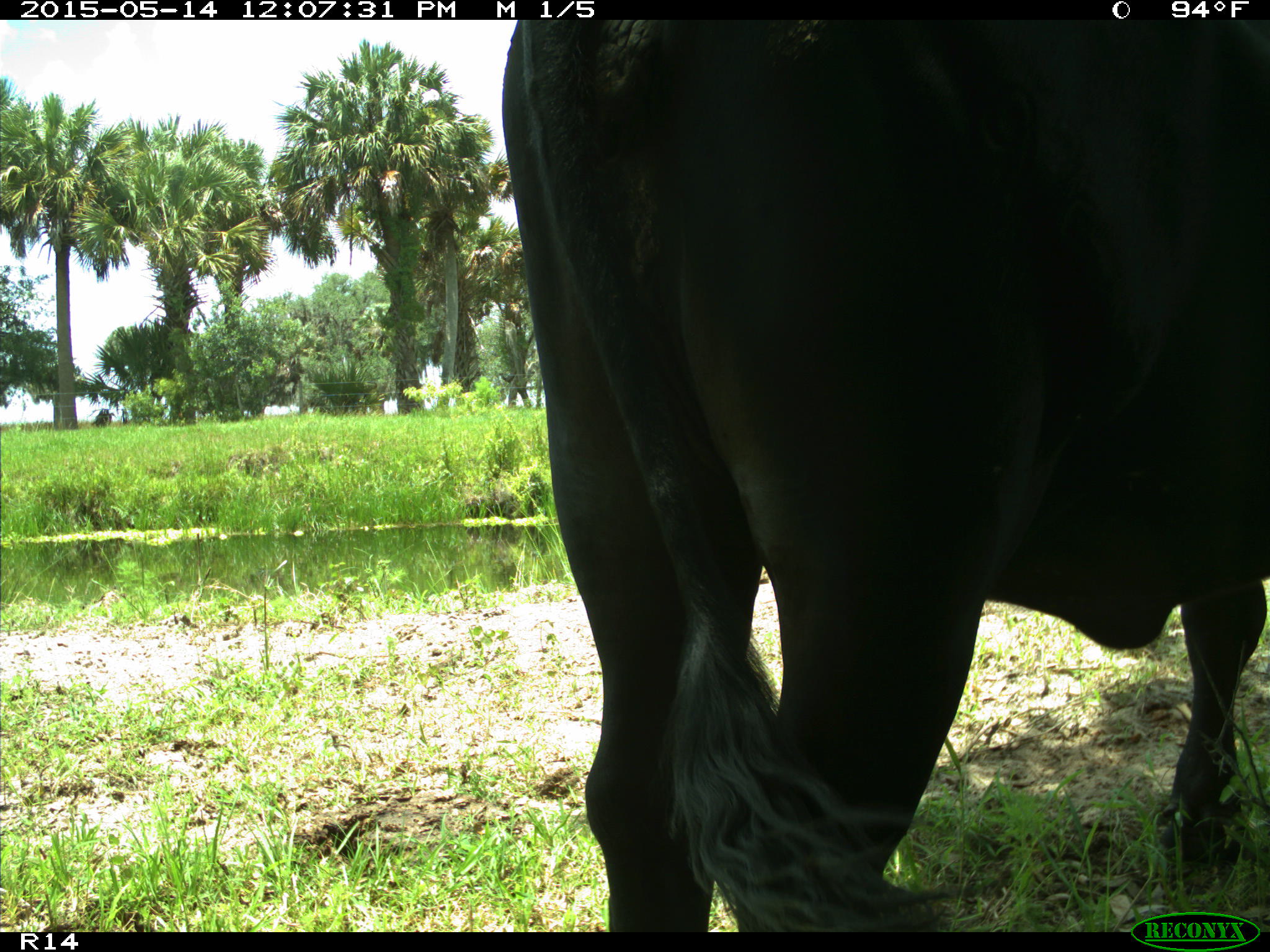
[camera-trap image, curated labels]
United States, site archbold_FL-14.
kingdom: Animalia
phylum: Chordata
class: Mammalia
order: Artiodactyla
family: Bovidae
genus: Bos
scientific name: Bos taurus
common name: domestic cow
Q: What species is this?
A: Bos taurus (domestic cow).